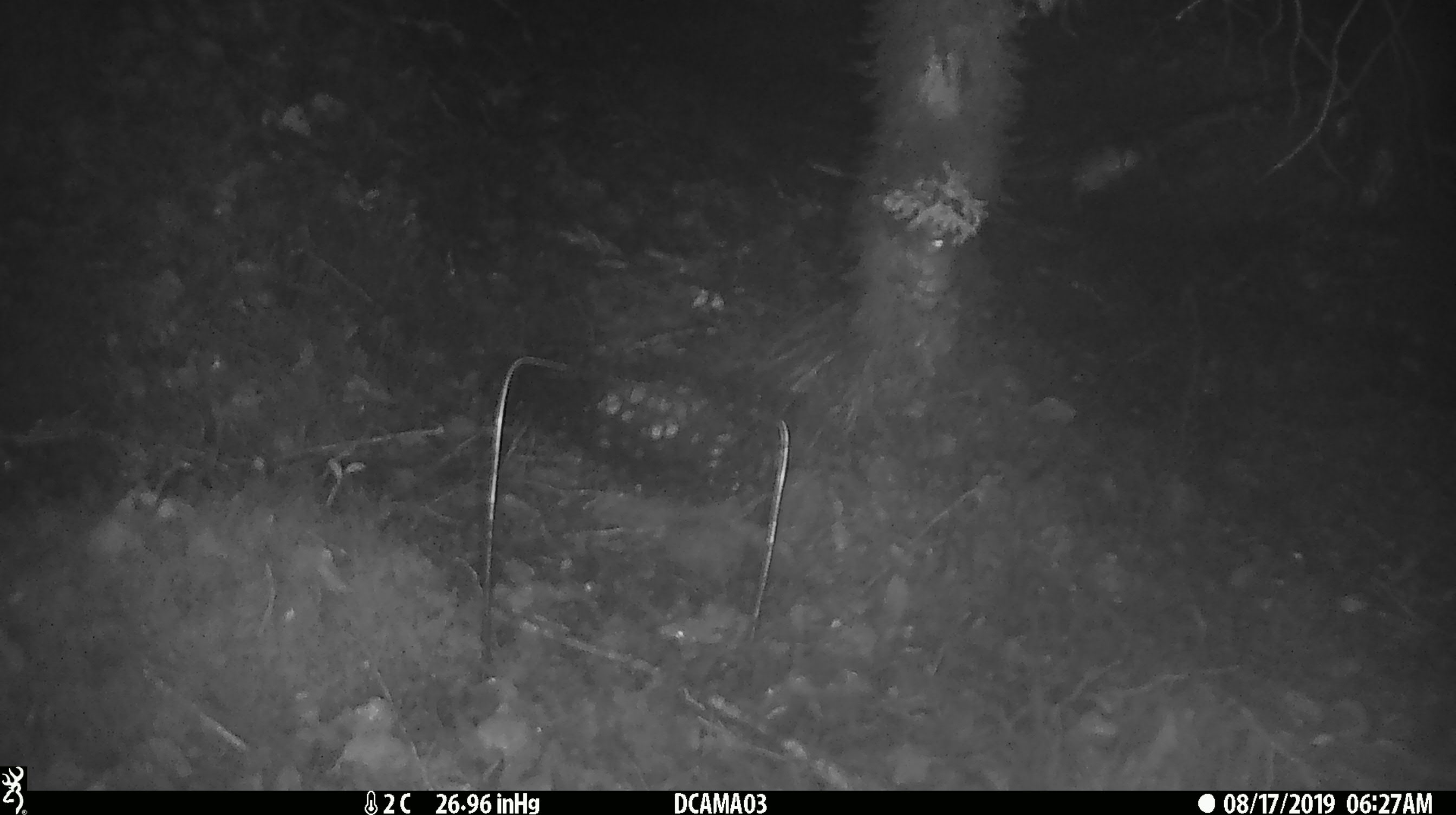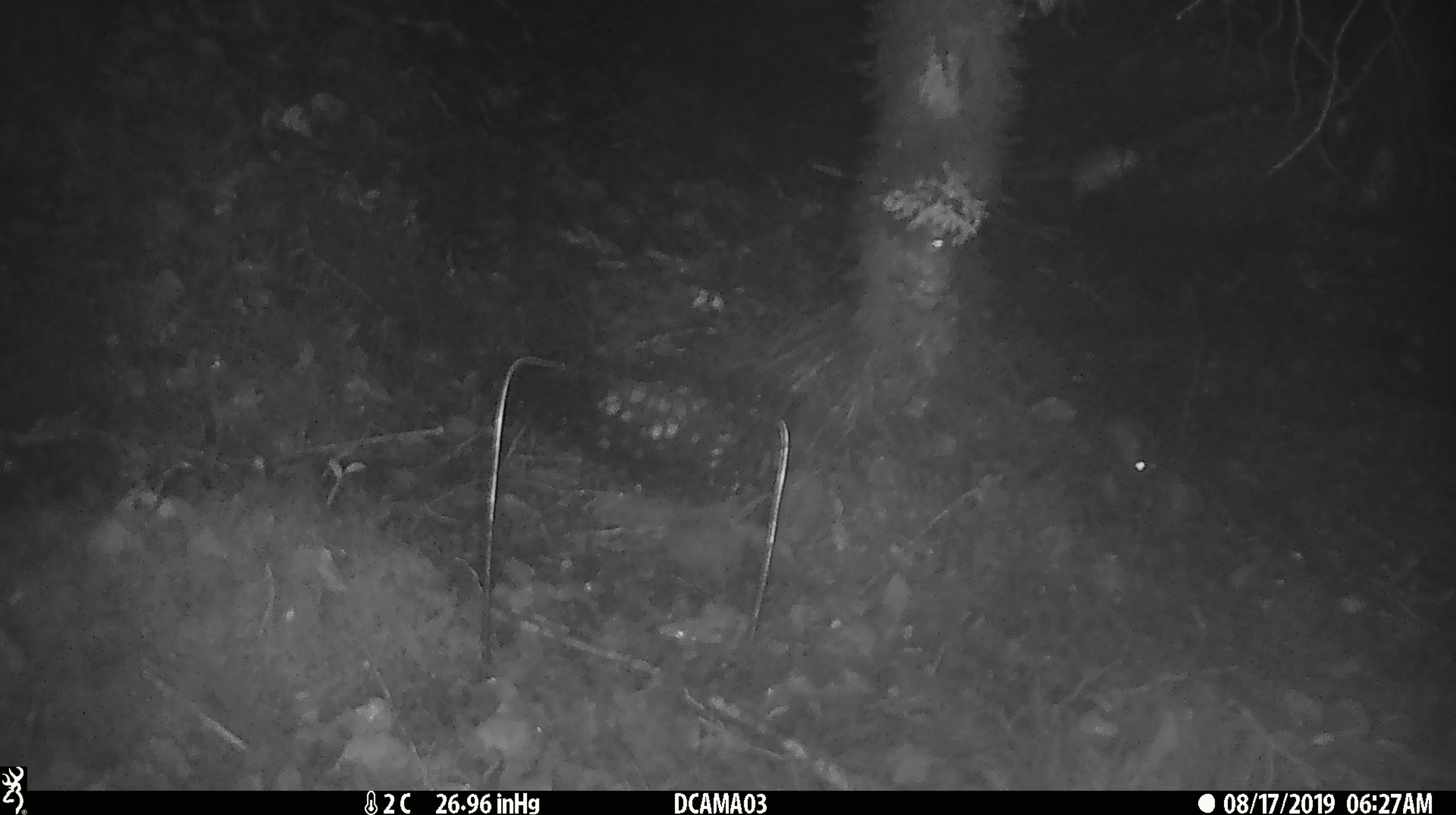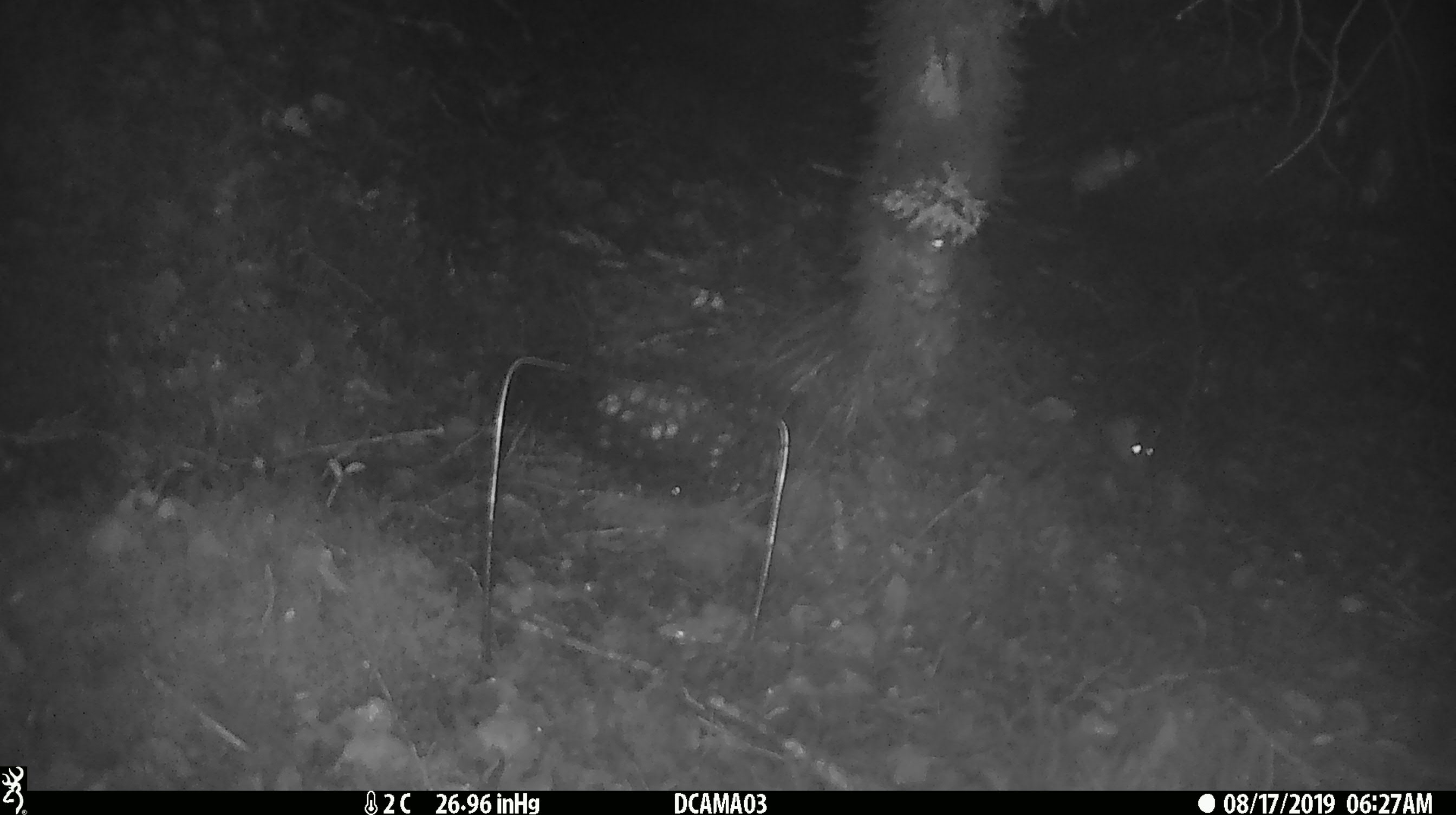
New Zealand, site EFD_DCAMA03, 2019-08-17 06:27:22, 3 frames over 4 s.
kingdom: Animalia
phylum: Chordata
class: Mammalia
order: Rodentia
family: Muridae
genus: Mus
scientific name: Mus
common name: mouse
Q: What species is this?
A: Mouse (Mus).